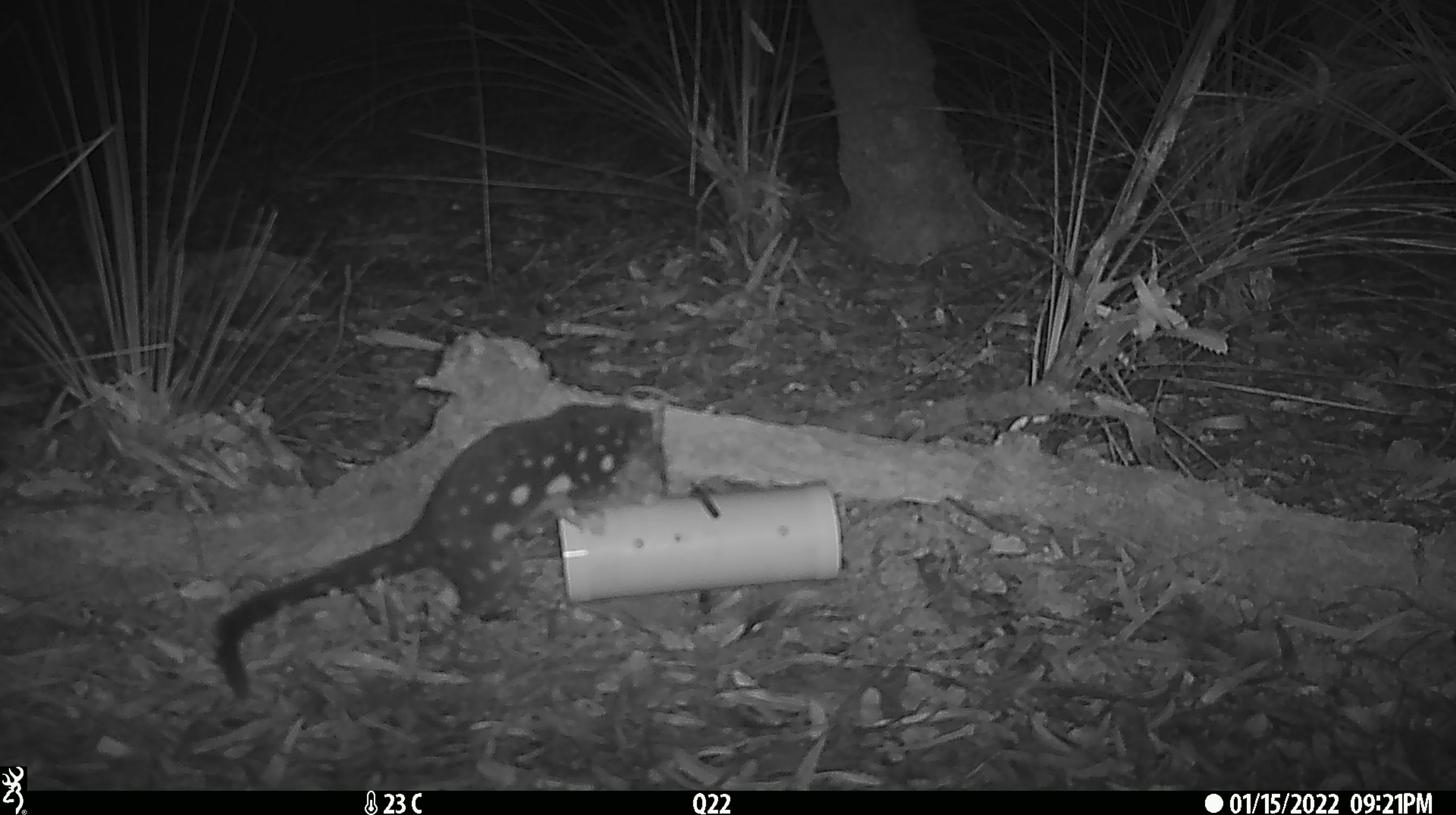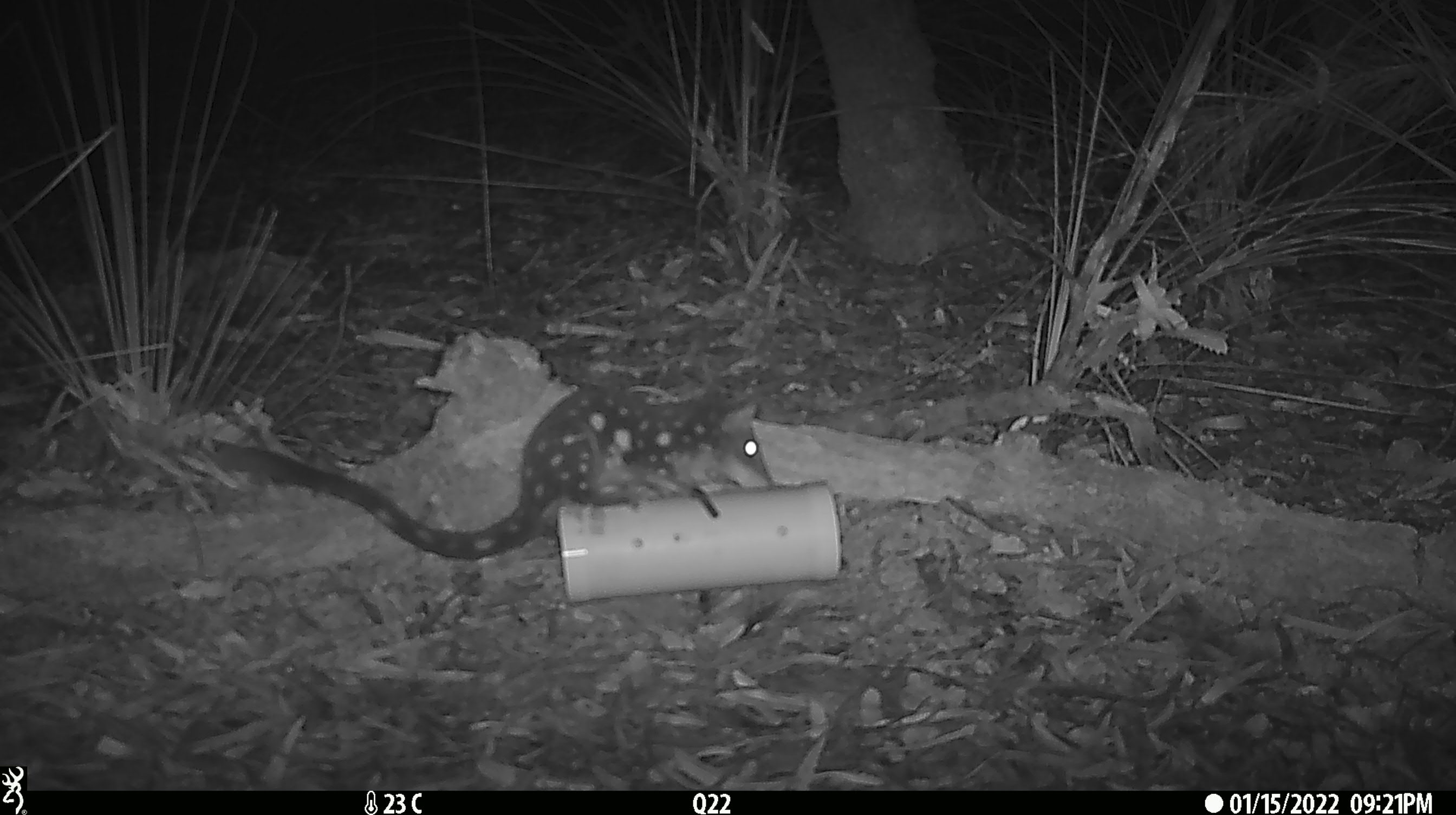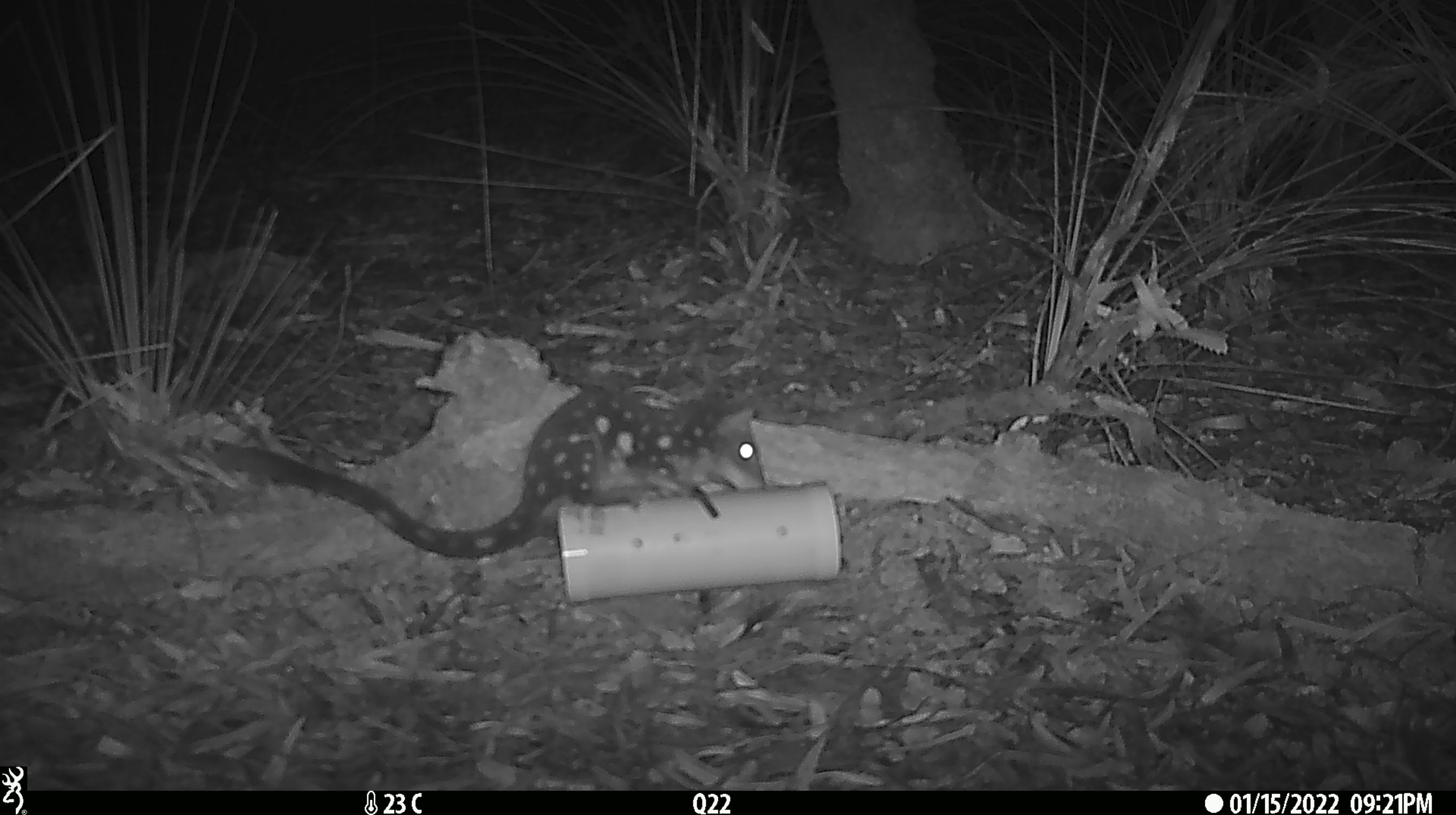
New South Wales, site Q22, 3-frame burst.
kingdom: Animalia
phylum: Chordata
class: Mammalia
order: Dasyuromorphia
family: Dasyuridae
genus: Dasyurus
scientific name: Dasyurus maculatus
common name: spotted-tailed quoll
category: quoll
Quoll (spotted-tailed quoll) (Dasyurus maculatus).